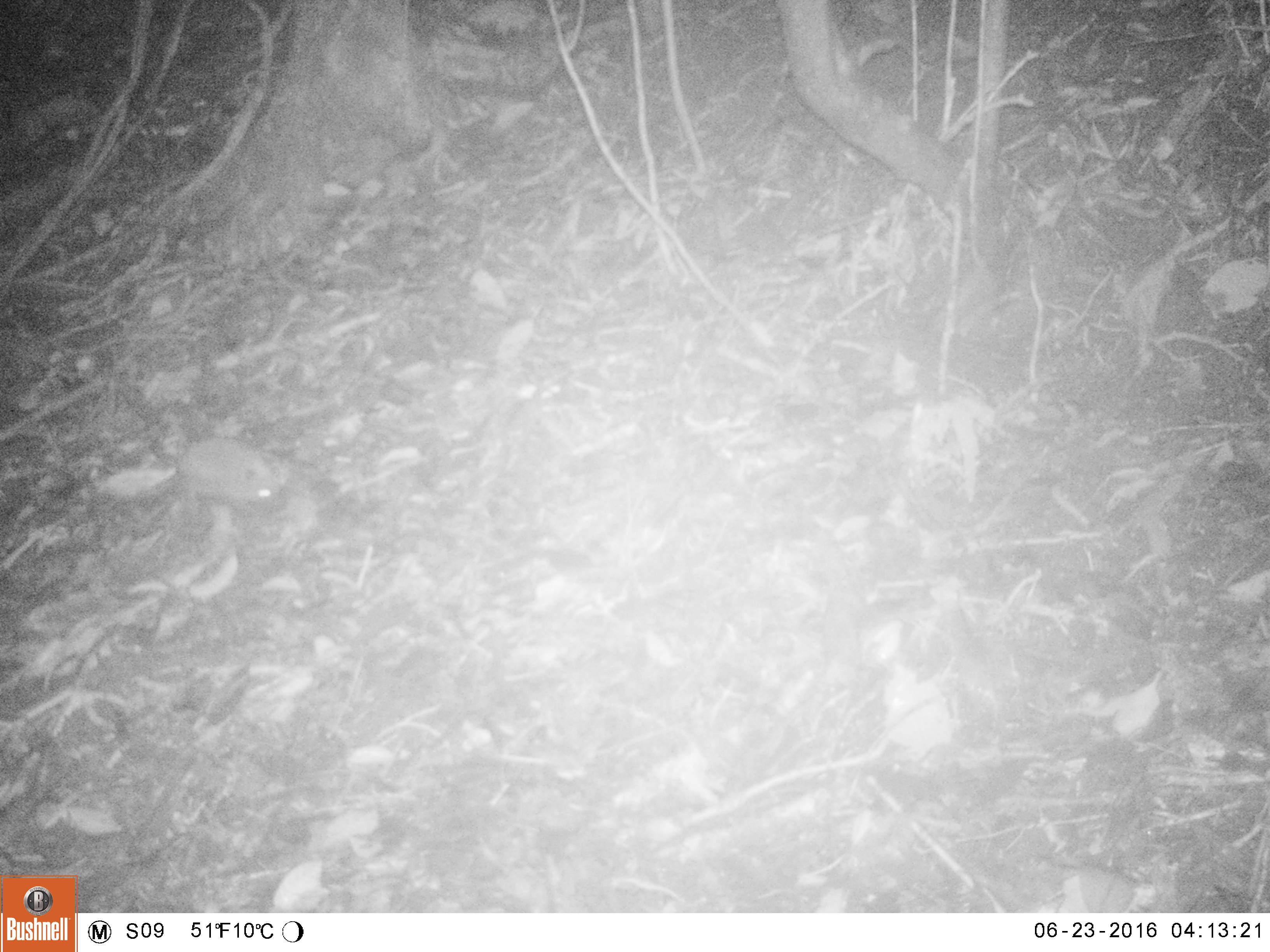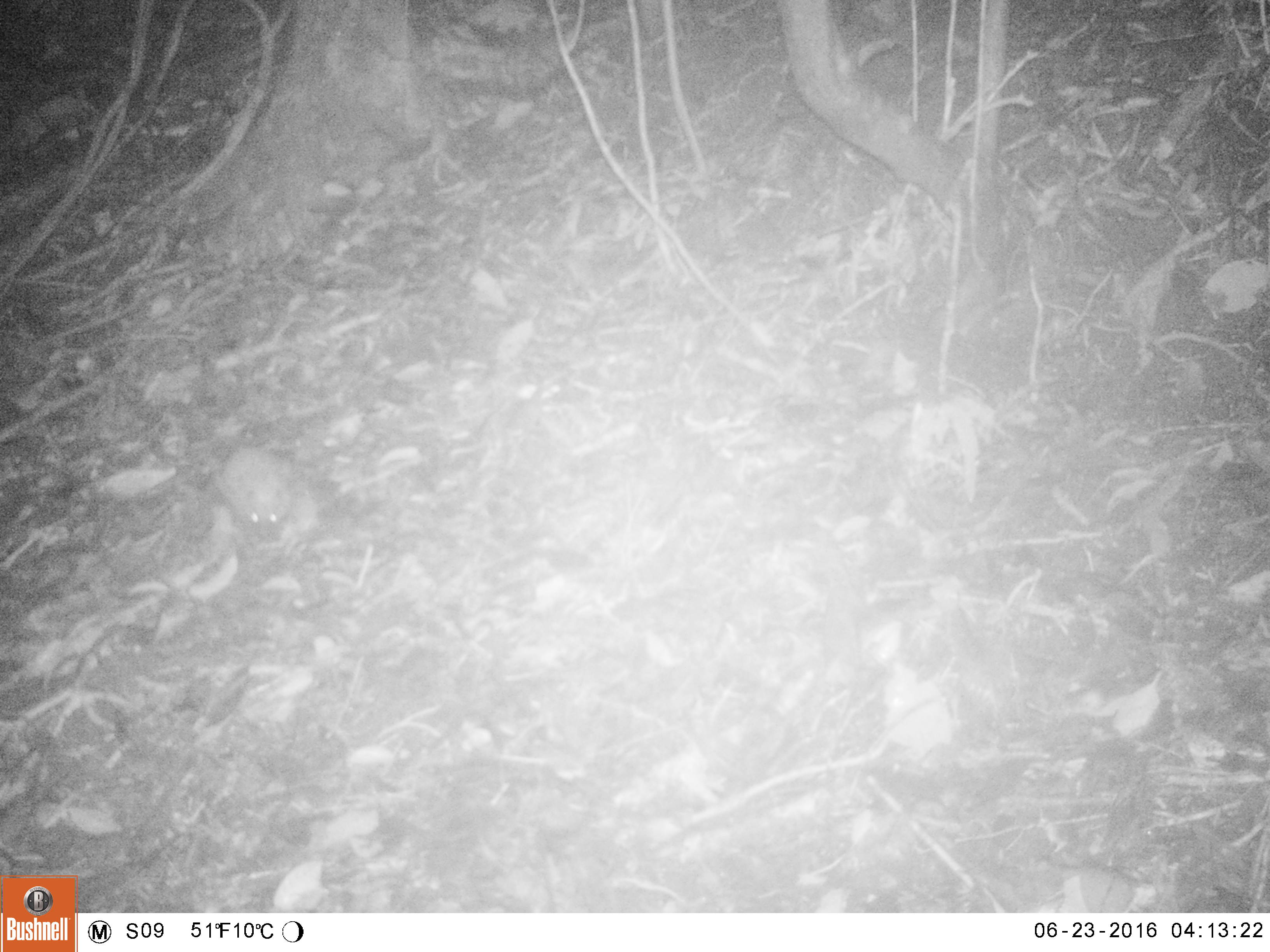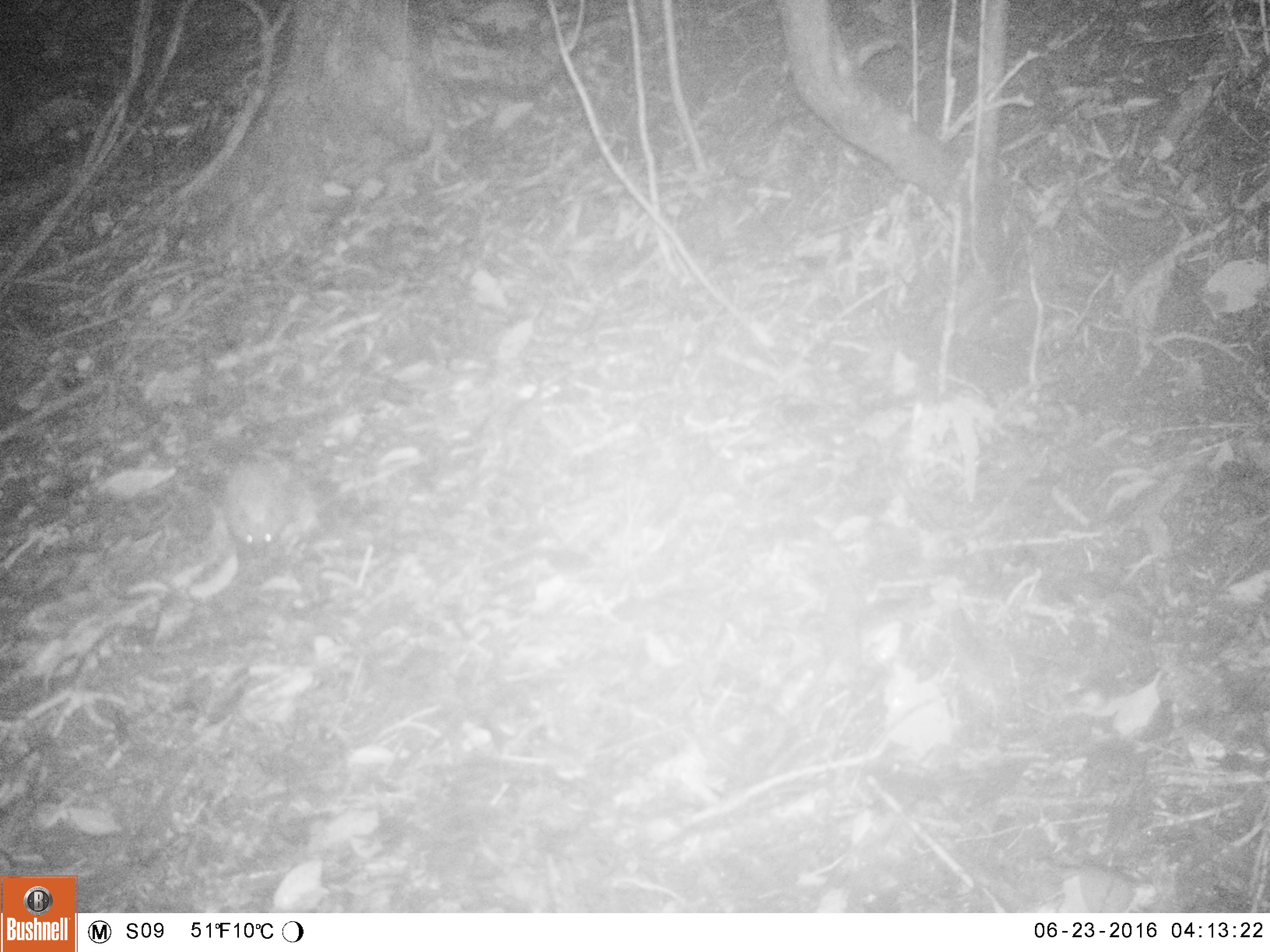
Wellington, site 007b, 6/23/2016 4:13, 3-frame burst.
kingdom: Animalia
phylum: Chordata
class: Mammalia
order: Eulipotyphla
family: Erinaceidae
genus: Erinaceus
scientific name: Erinaceus europaeus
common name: hedgehog